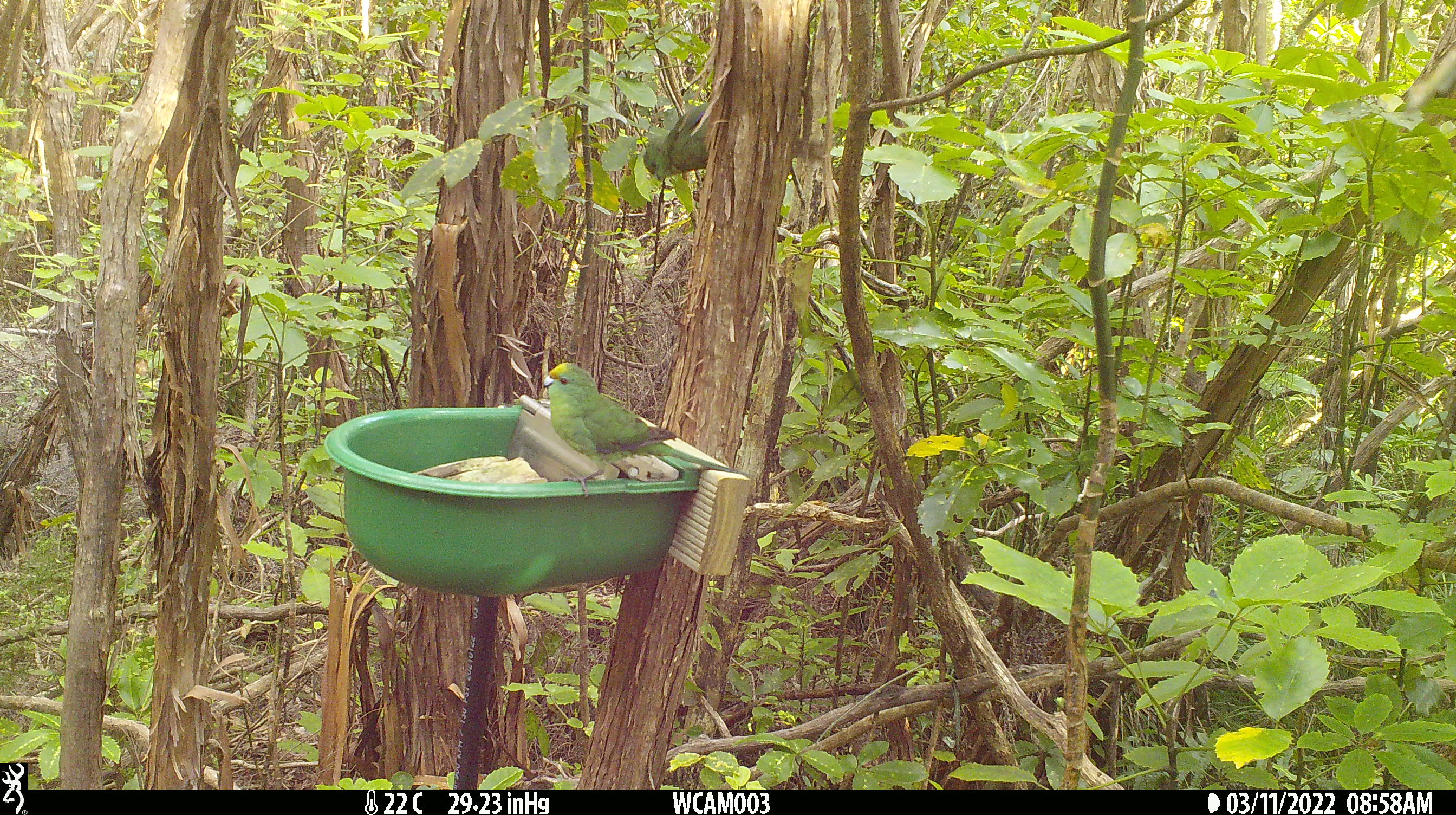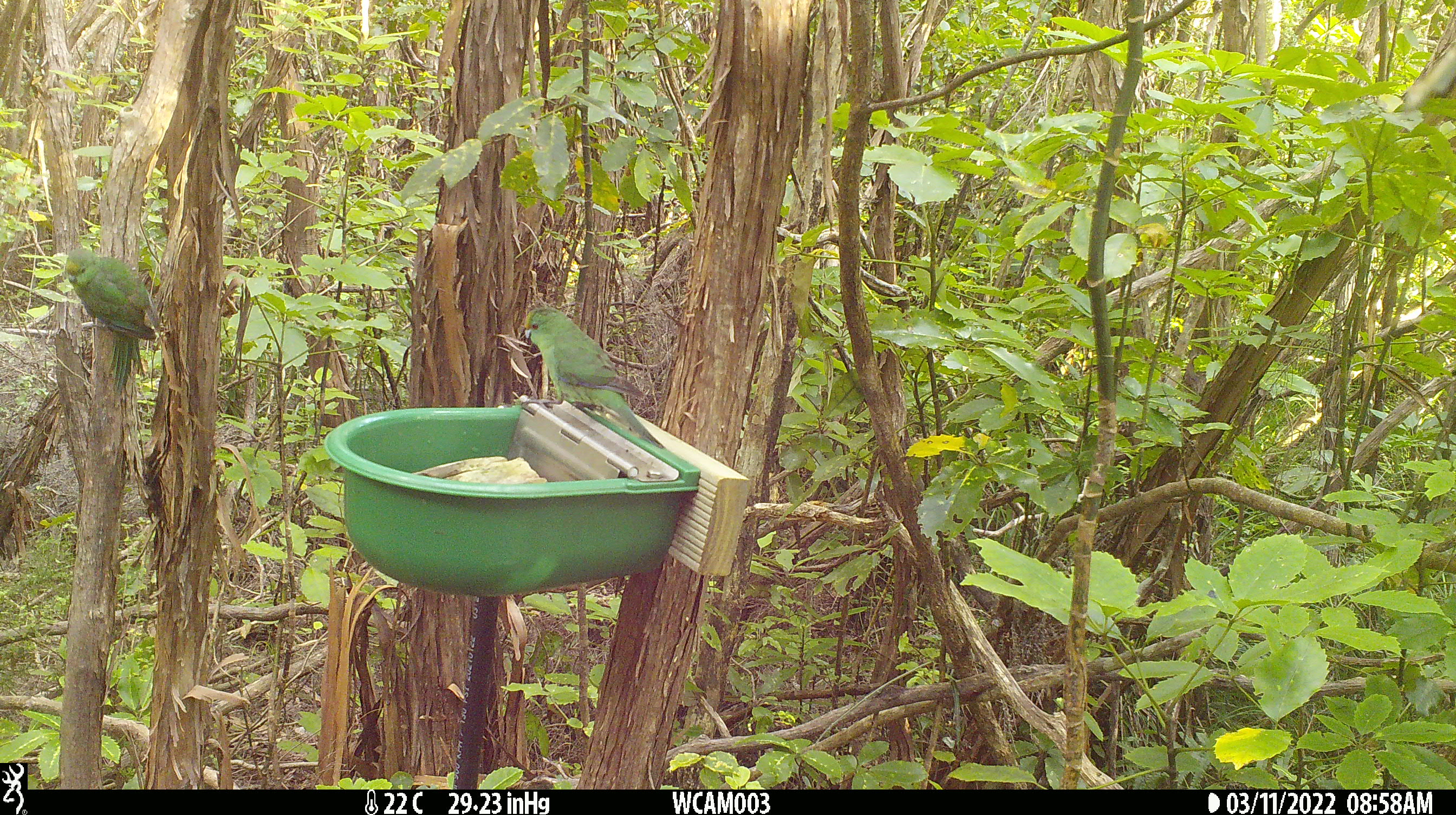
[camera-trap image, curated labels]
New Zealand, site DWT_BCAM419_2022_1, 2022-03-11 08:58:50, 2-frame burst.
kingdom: Animalia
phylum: Chordata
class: Aves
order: Psittaciformes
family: Psittaculidae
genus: Cyanoramphus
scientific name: Cyanoramphus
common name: parakeet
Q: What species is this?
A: Parakeet (Cyanoramphus).